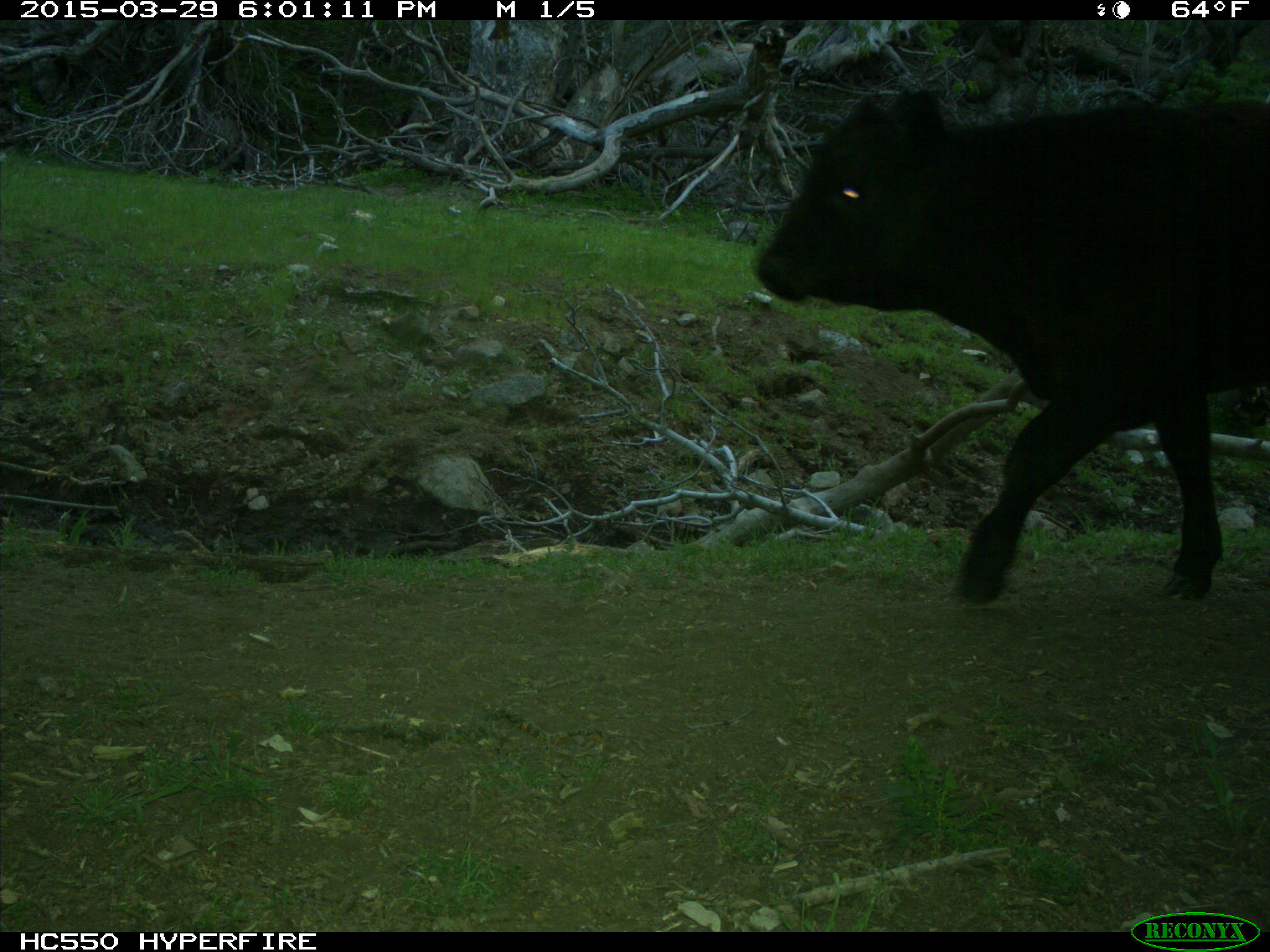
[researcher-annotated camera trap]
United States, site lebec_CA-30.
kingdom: Animalia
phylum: Chordata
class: Mammalia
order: Artiodactyla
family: Bovidae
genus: Bos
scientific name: Bos taurus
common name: domestic cow